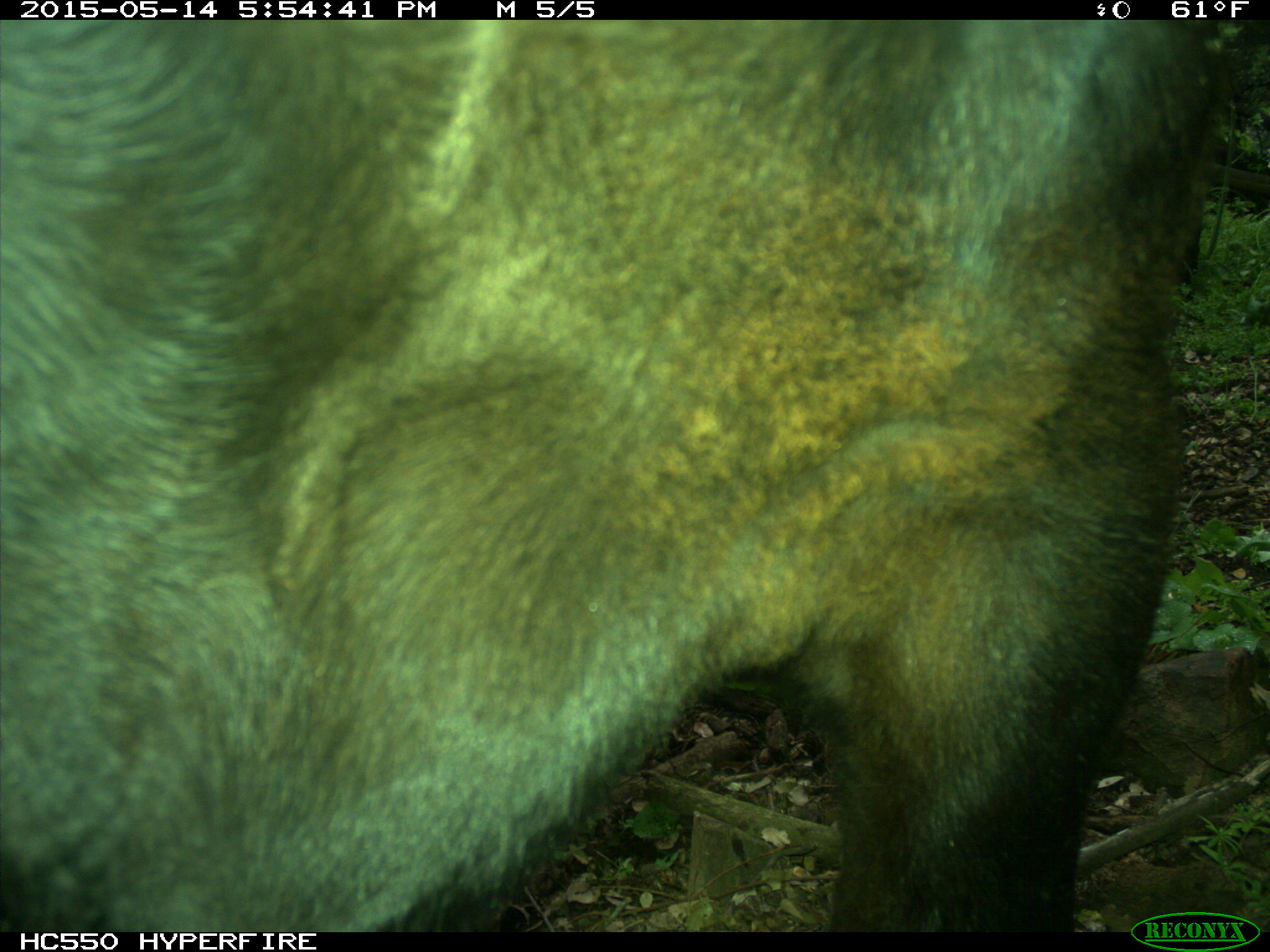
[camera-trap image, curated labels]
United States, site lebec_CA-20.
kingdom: Animalia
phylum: Chordata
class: Mammalia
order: Artiodactyla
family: Bovidae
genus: Bos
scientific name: Bos taurus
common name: domestic cow